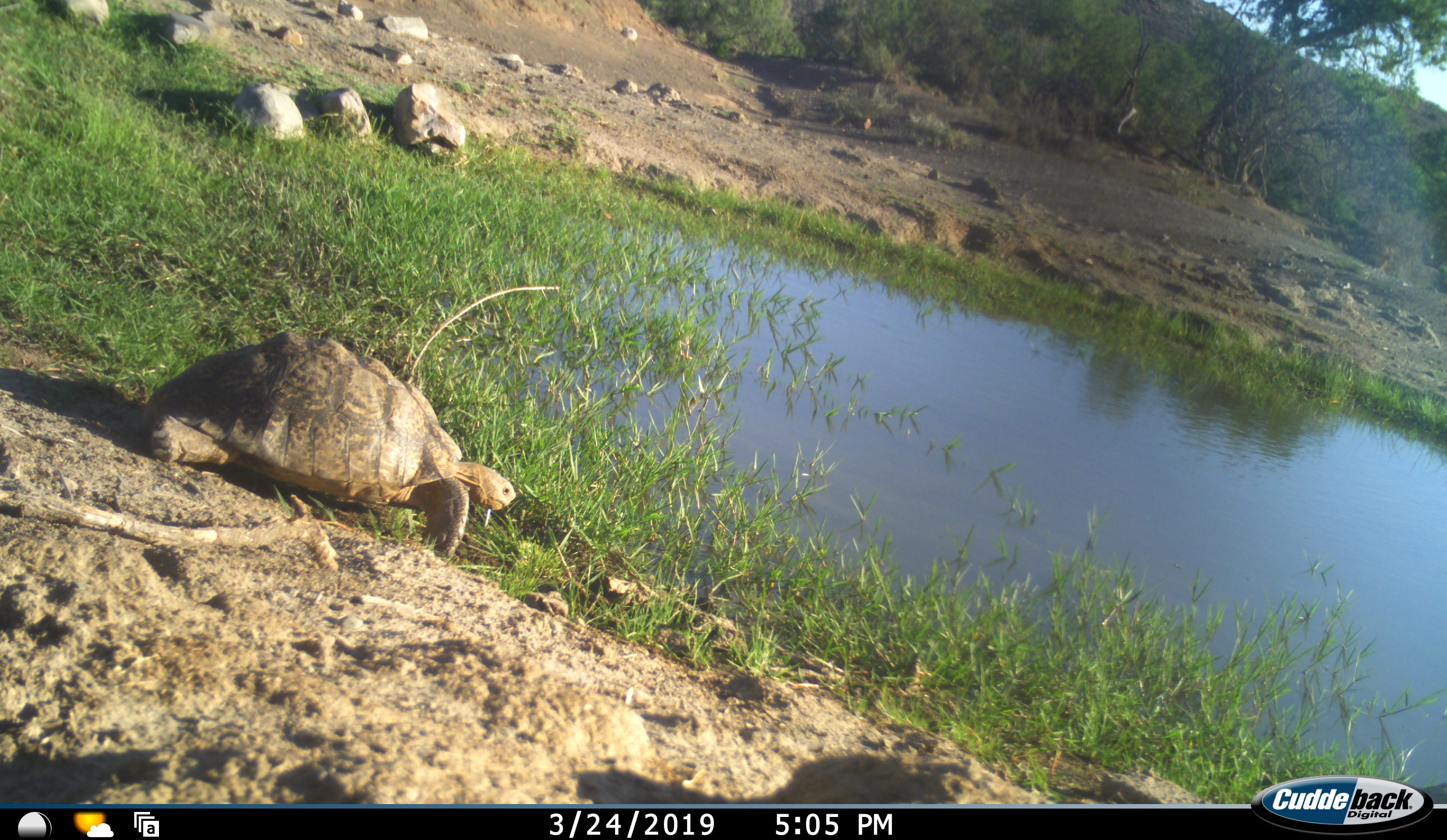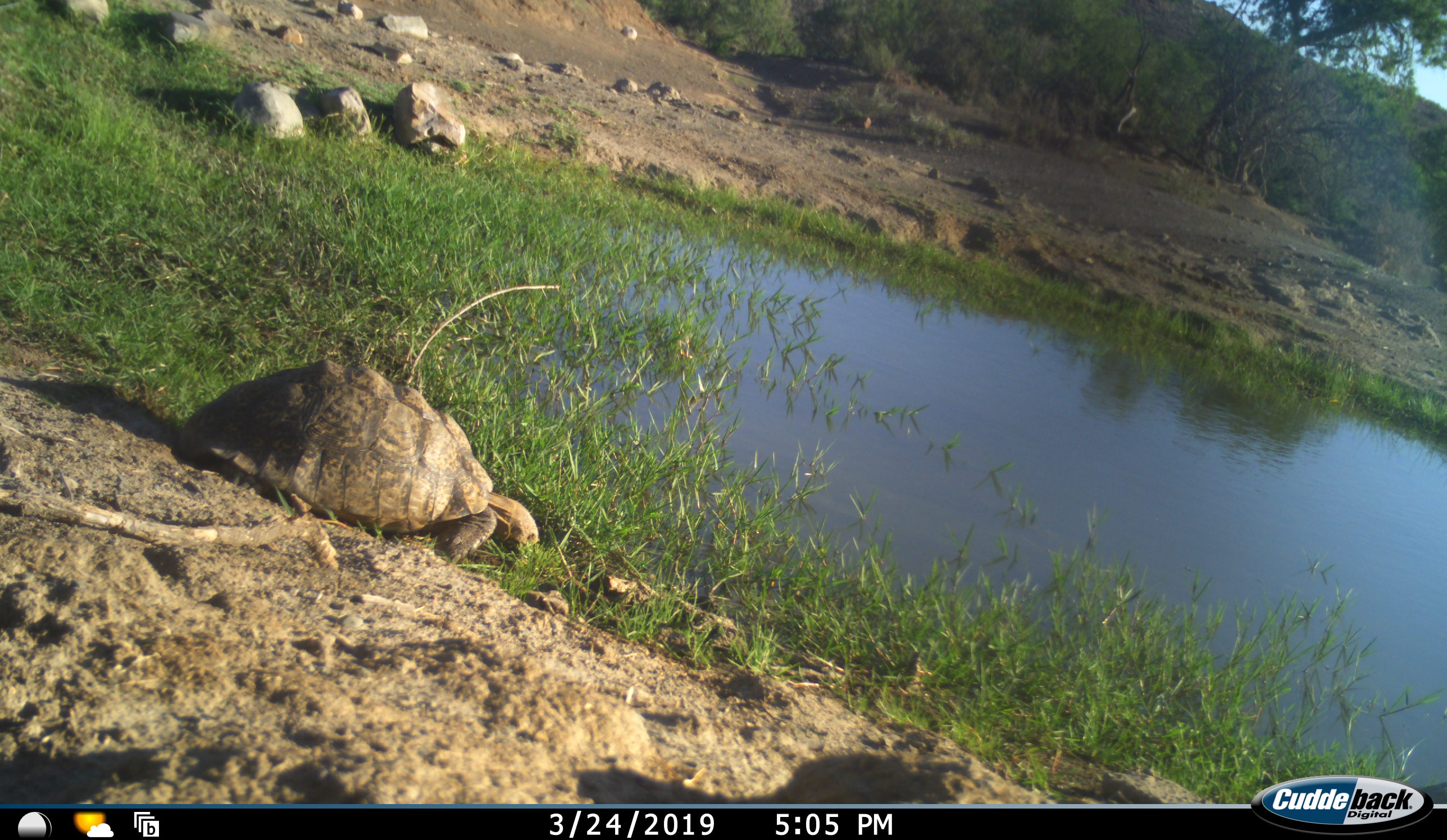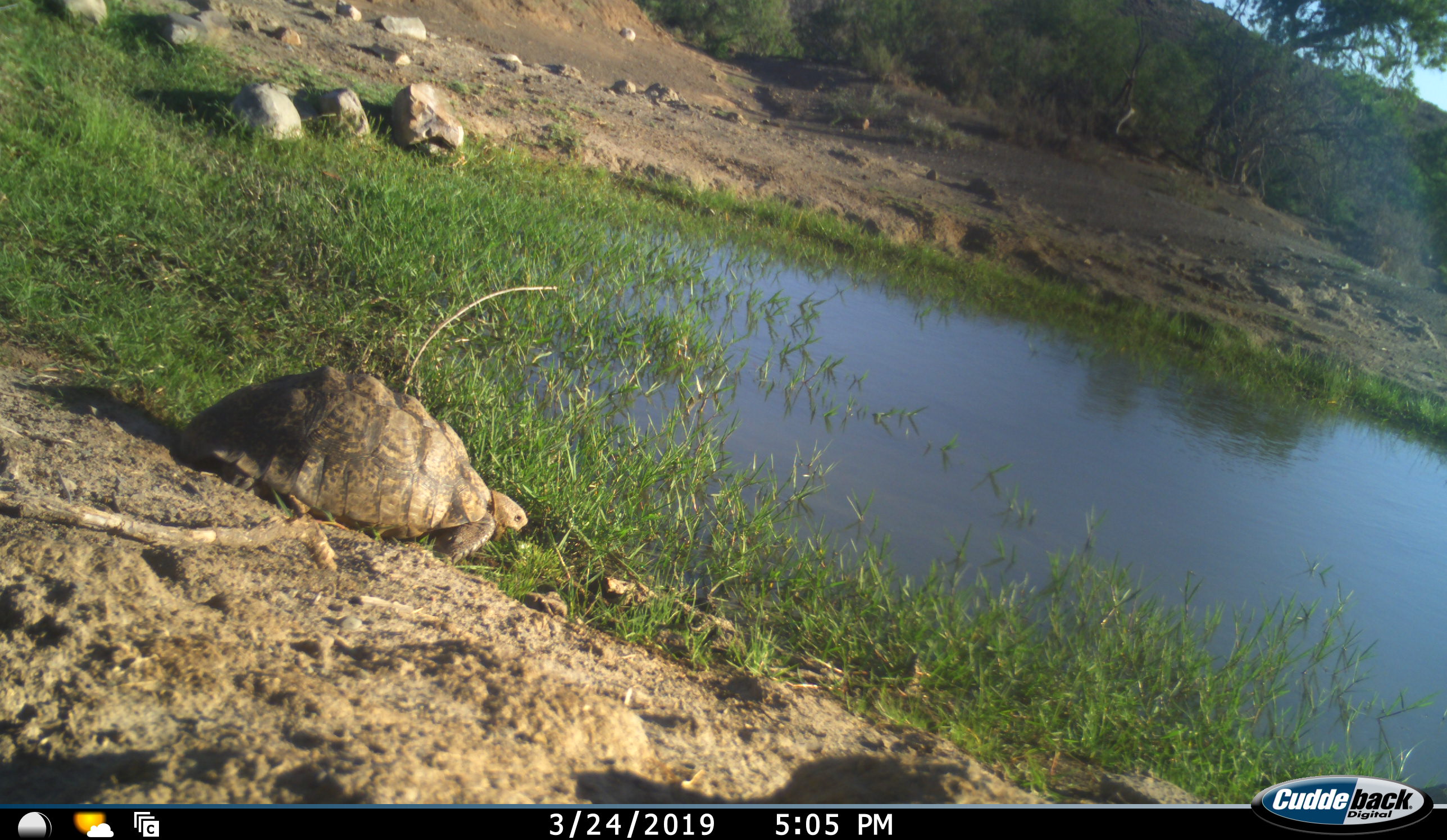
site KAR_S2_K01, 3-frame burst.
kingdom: Animalia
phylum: Chordata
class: Reptilia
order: Testudines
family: Testudinidae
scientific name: Testudinidae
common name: tortoise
Tortoise (Testudinidae), count 1. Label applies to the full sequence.